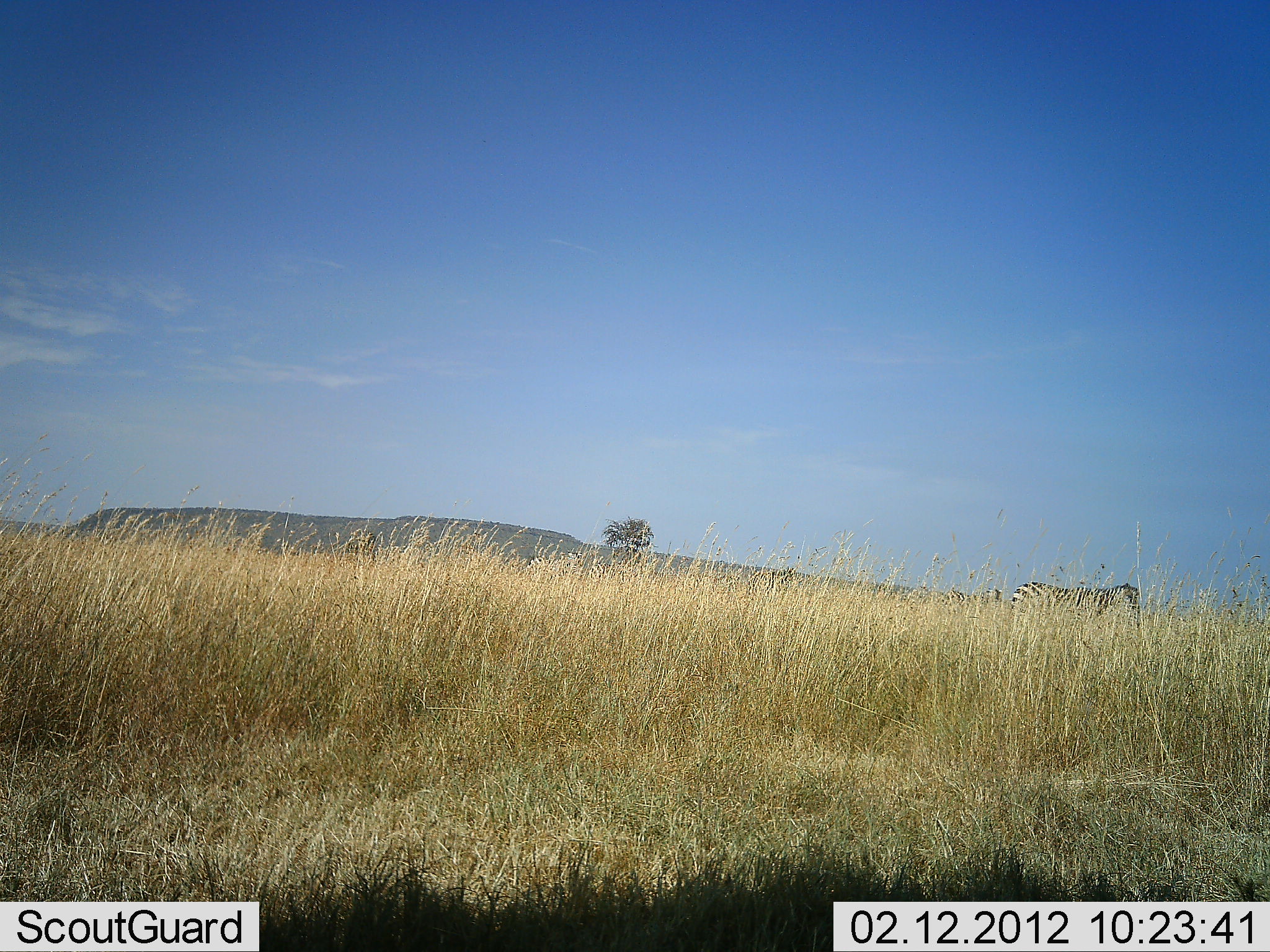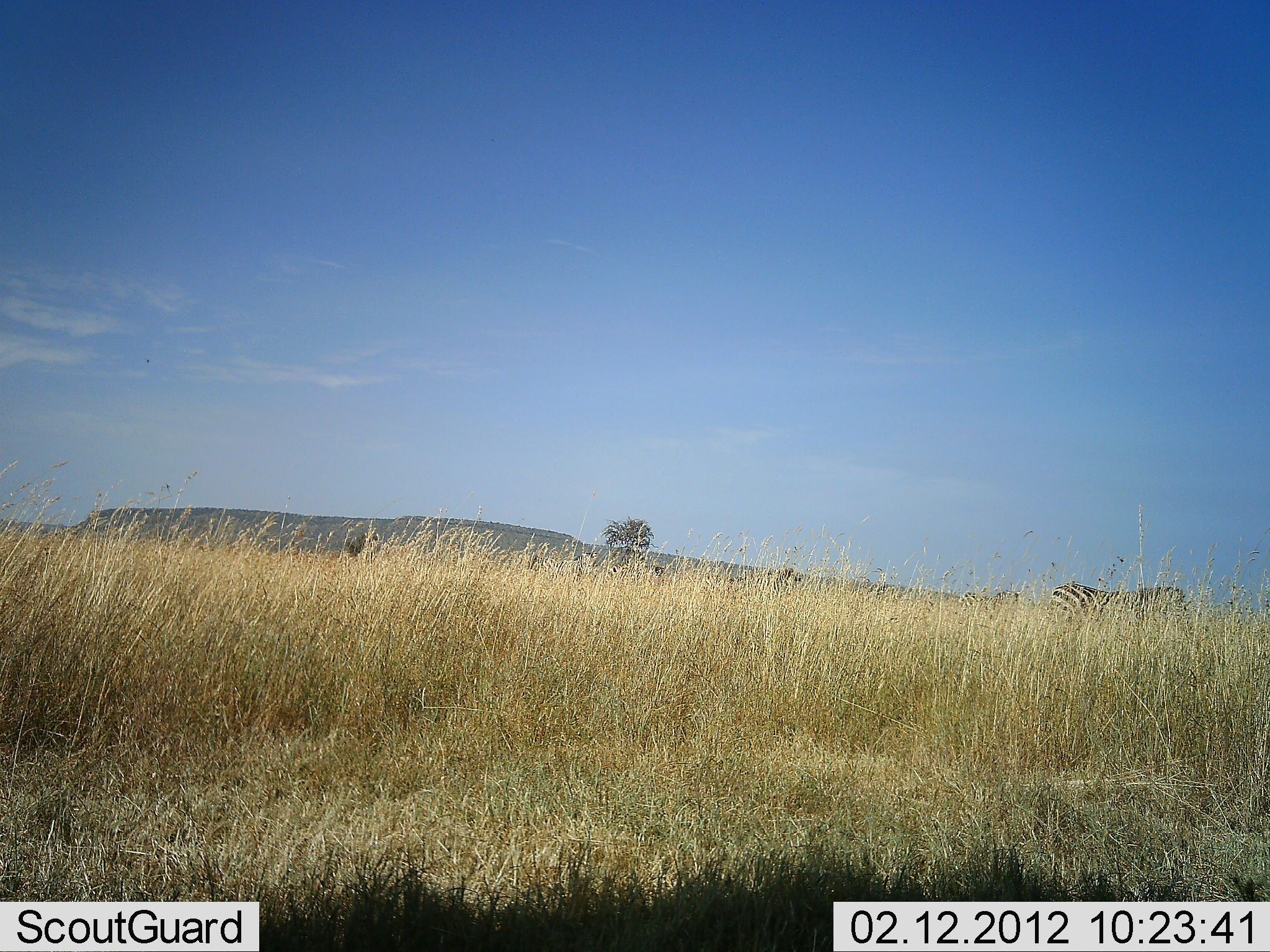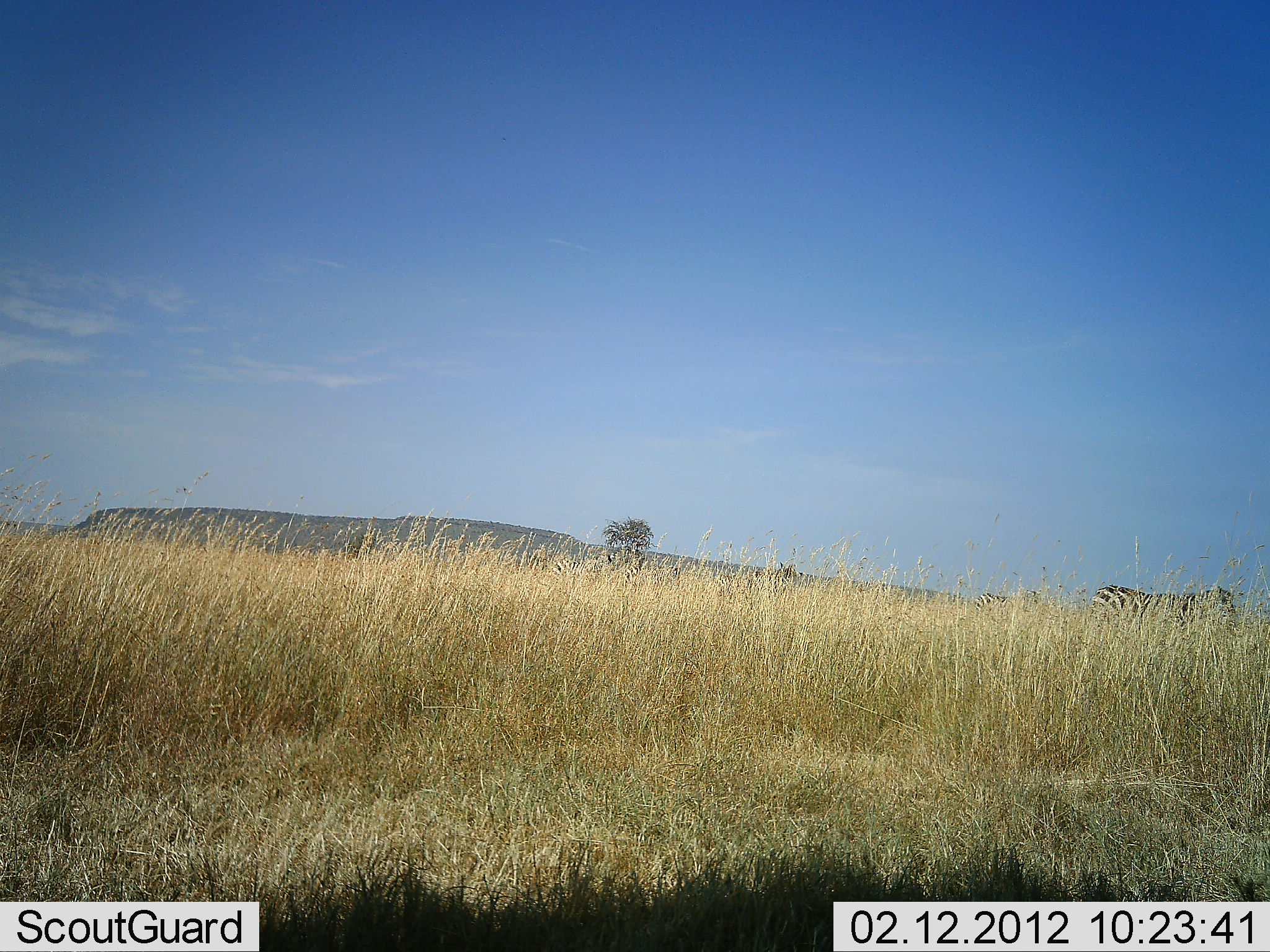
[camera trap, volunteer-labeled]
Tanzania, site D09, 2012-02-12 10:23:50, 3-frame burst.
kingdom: Animalia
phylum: Chordata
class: Mammalia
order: Perissodactyla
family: Equidae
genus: Equus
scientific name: Equus quagga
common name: plains zebra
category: zebra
Zebra (plains zebra) (Equus quagga), count 2. Behavior (volunteer vote fractions): standing 13%, resting 0%, moving 91%, interacting 0%. Young present (vote fraction): 4%. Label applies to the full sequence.